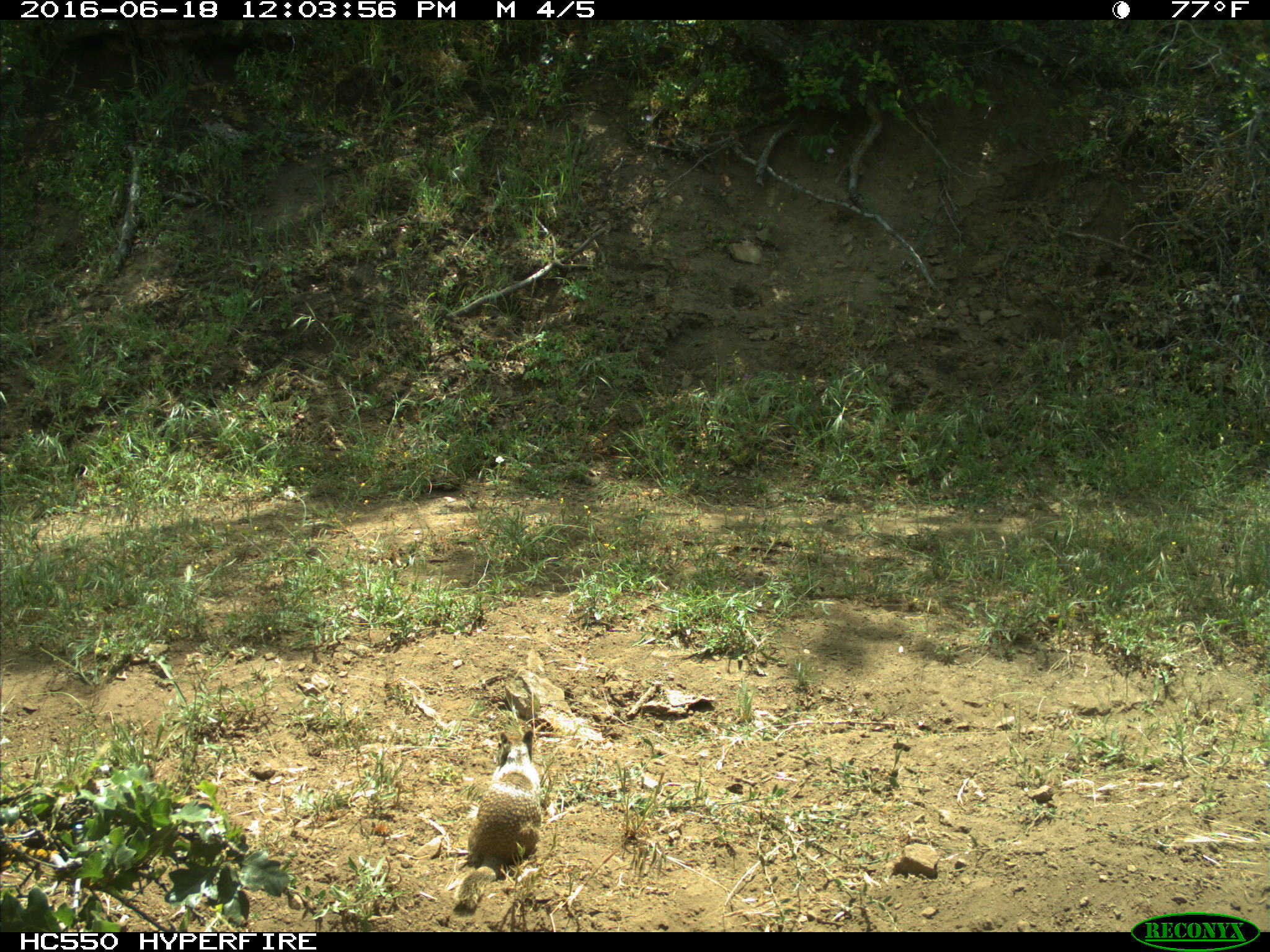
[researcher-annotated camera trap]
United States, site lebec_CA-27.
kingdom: Animalia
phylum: Chordata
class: Mammalia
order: Rodentia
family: Sciuridae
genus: Otospermophilus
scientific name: Otospermophilus beecheyi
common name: california ground squirrel